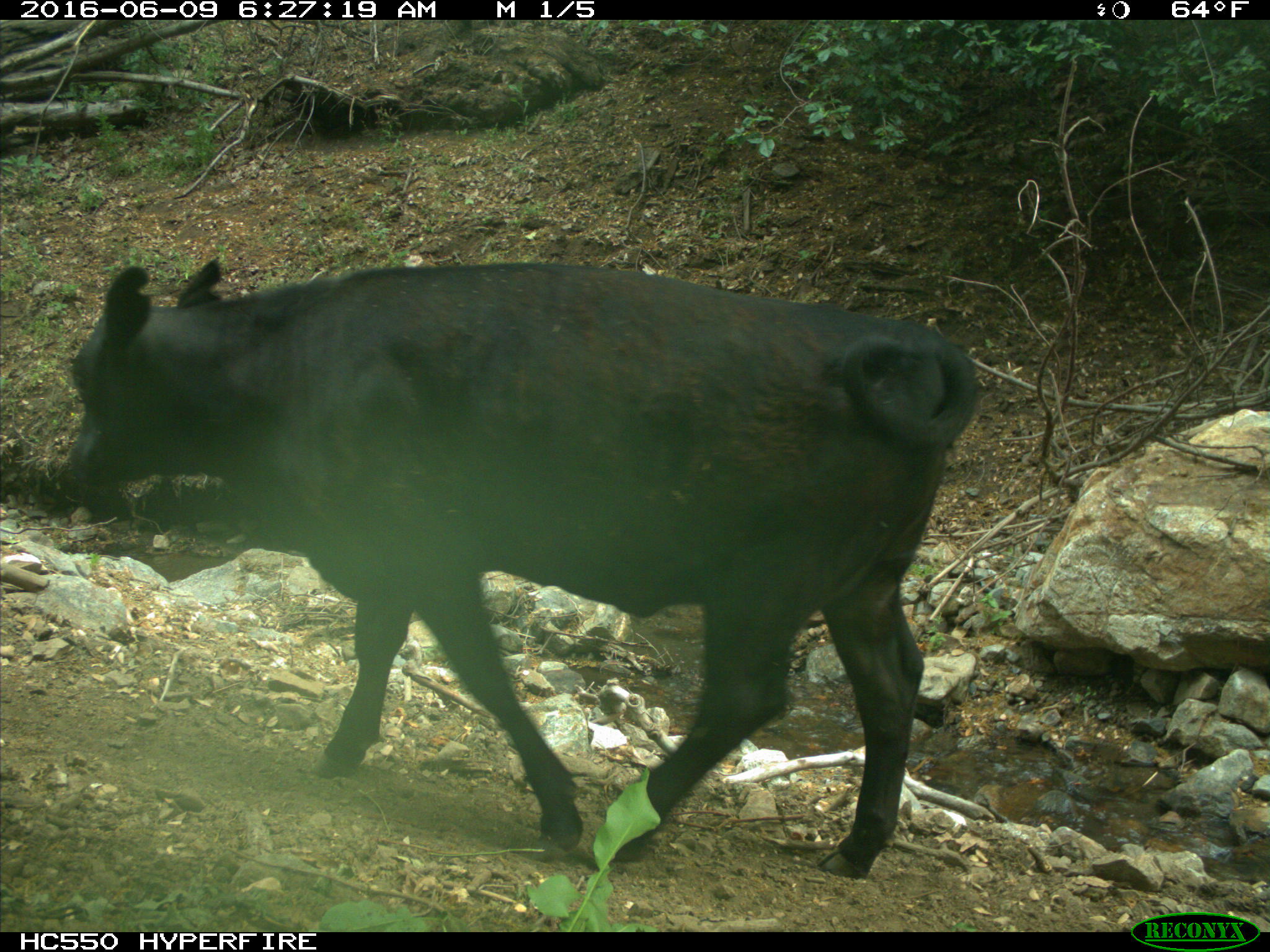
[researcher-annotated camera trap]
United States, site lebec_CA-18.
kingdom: Animalia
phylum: Chordata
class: Mammalia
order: Artiodactyla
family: Bovidae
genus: Bos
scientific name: Bos taurus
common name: domestic cow